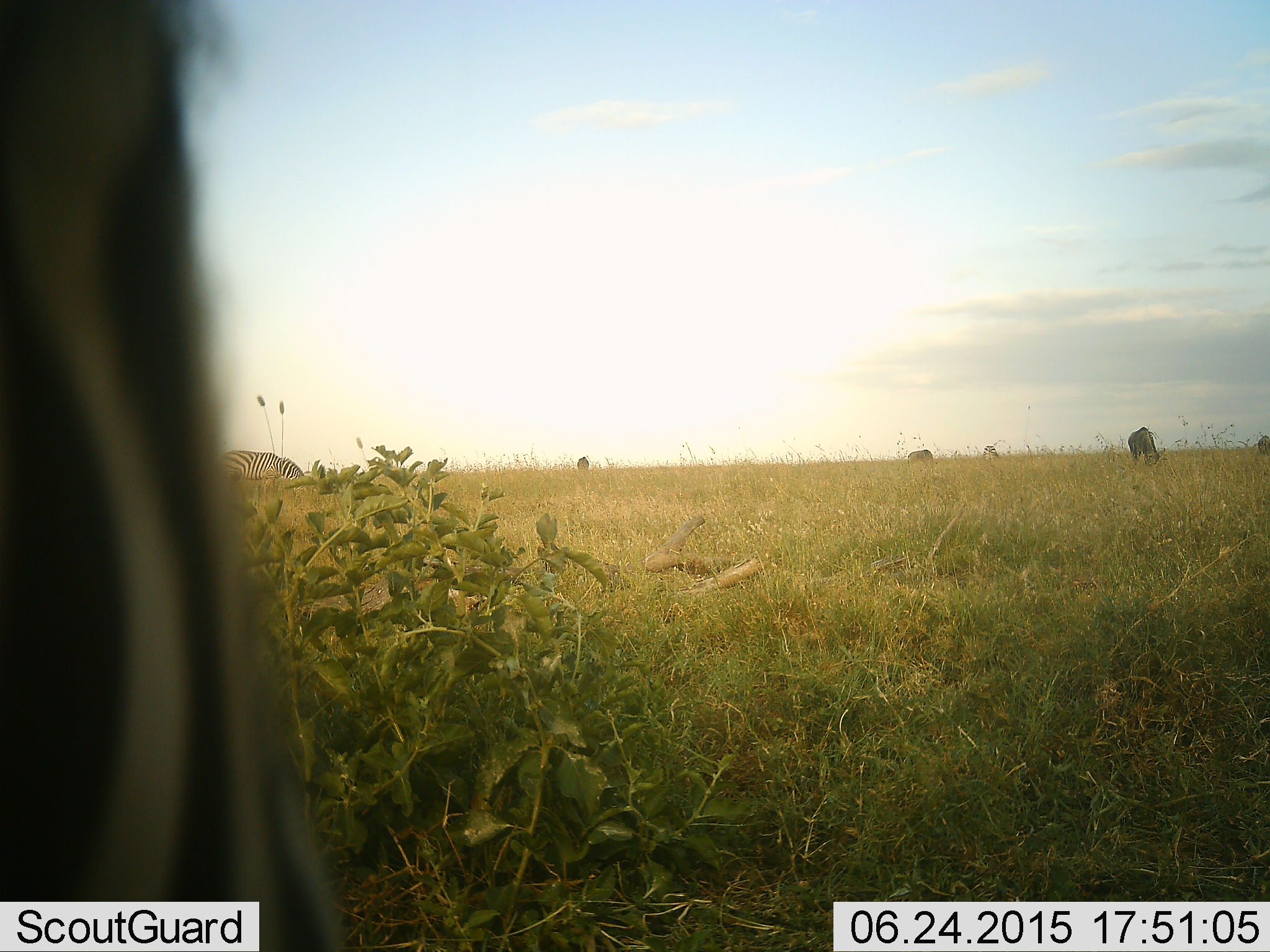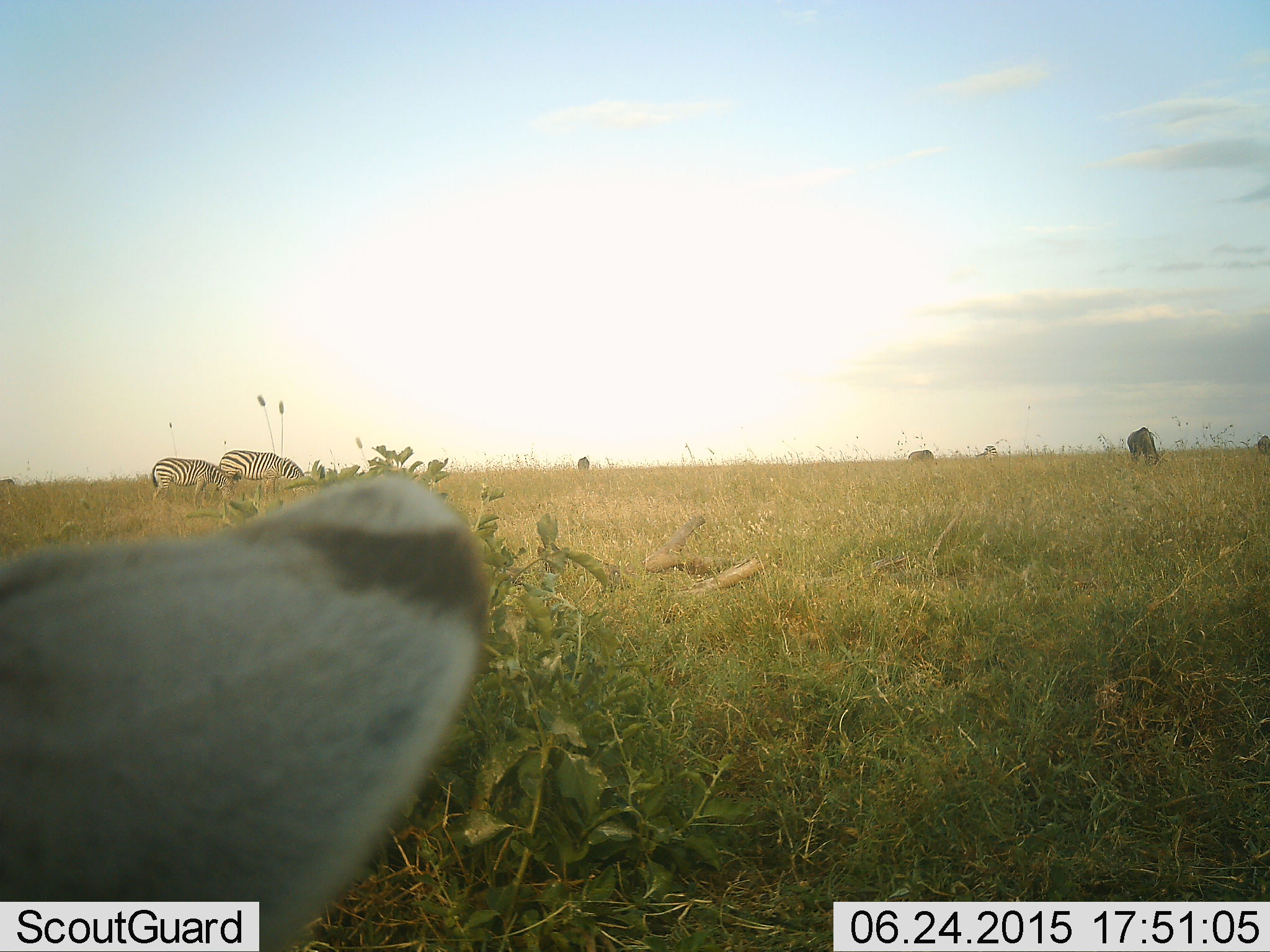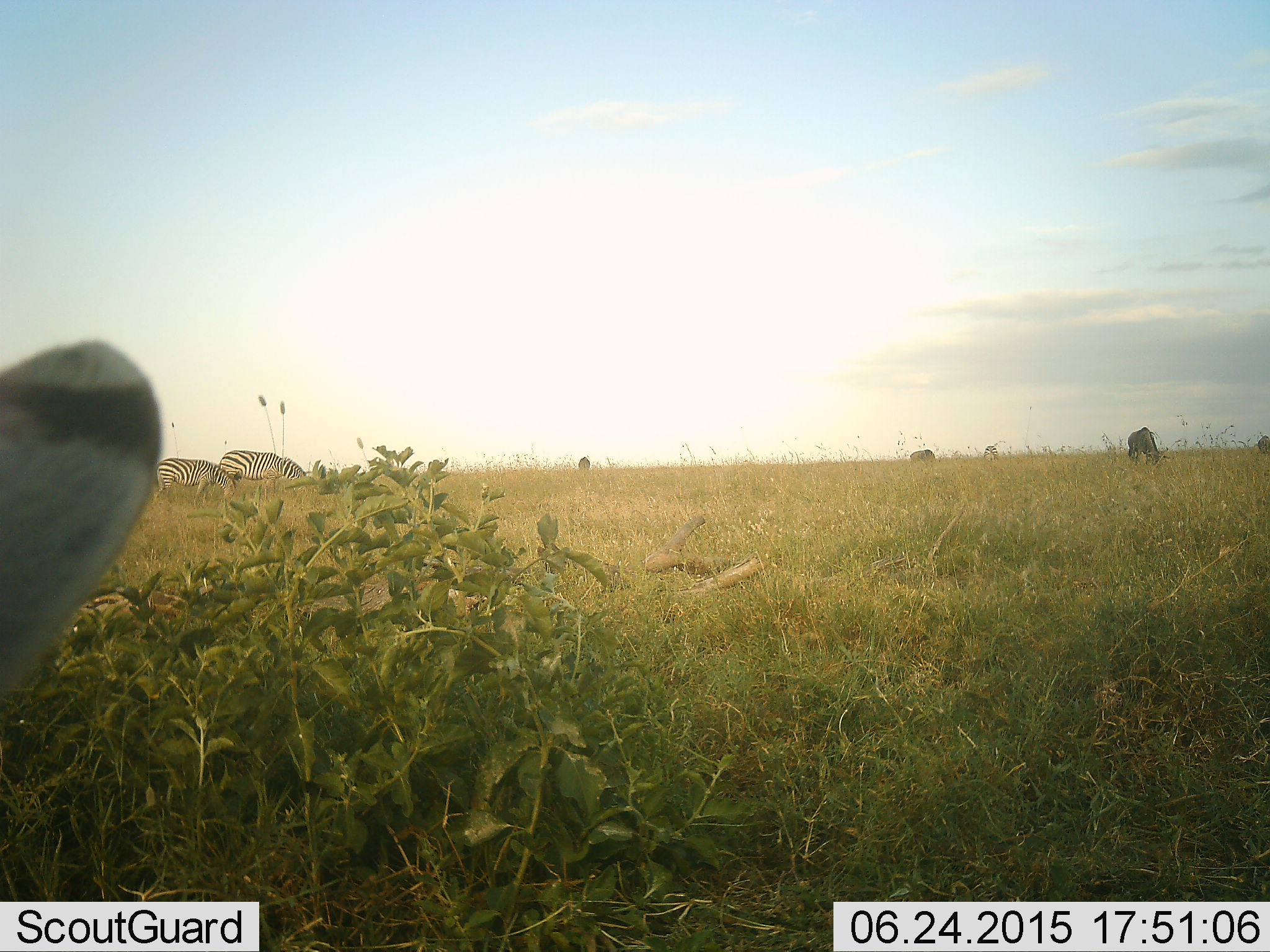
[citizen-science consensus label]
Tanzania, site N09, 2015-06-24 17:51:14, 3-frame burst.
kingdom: Animalia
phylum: Chordata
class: Mammalia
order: Perissodactyla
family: Equidae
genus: Equus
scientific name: Equus quagga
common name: plains zebra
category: zebra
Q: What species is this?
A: Zebra (plains zebra) (Equus quagga).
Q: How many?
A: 3.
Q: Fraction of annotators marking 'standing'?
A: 56%.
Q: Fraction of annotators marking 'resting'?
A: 6%.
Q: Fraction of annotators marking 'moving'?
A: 22%.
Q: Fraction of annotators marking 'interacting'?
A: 0%.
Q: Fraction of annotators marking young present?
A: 0%.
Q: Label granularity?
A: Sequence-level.